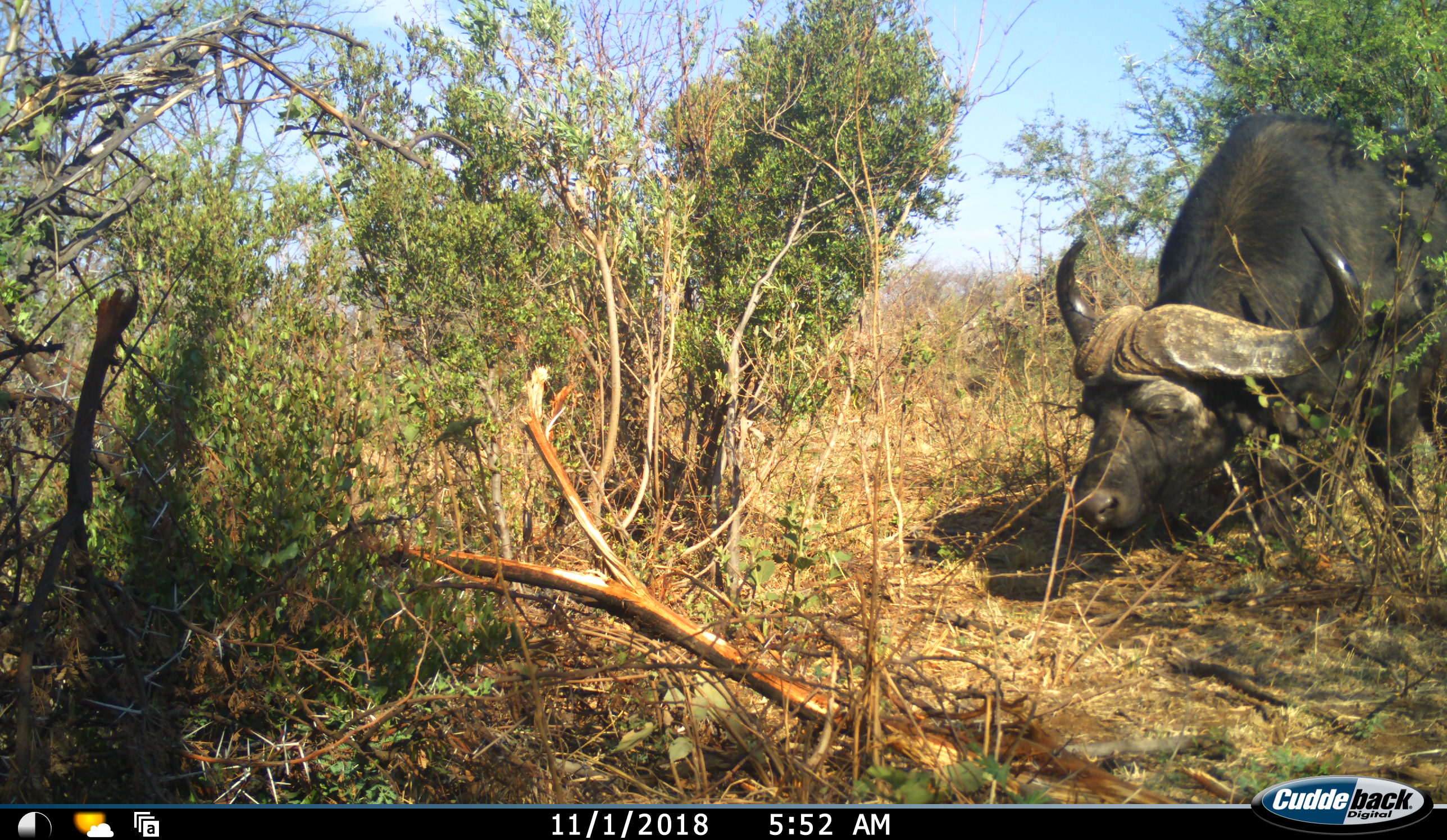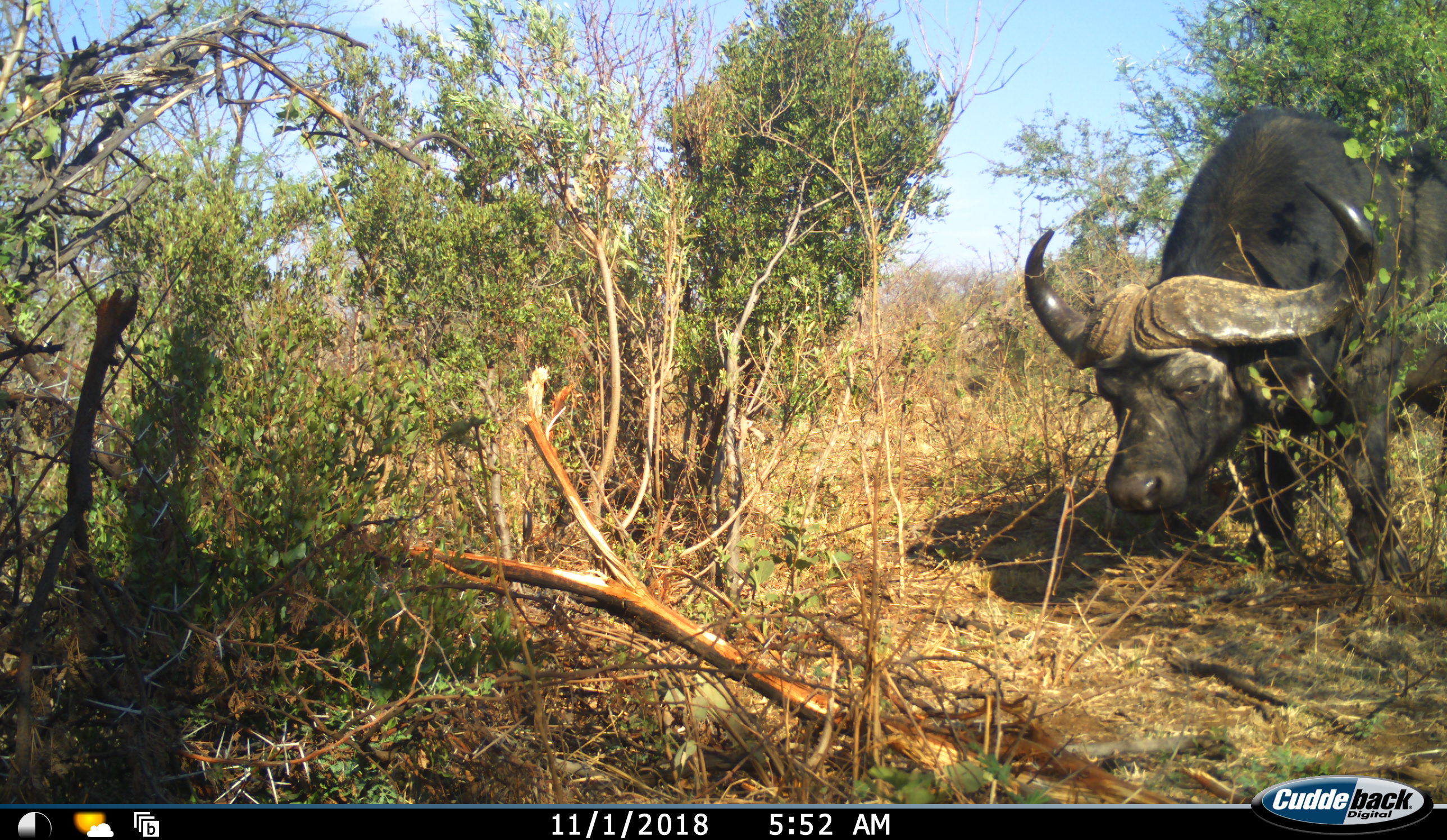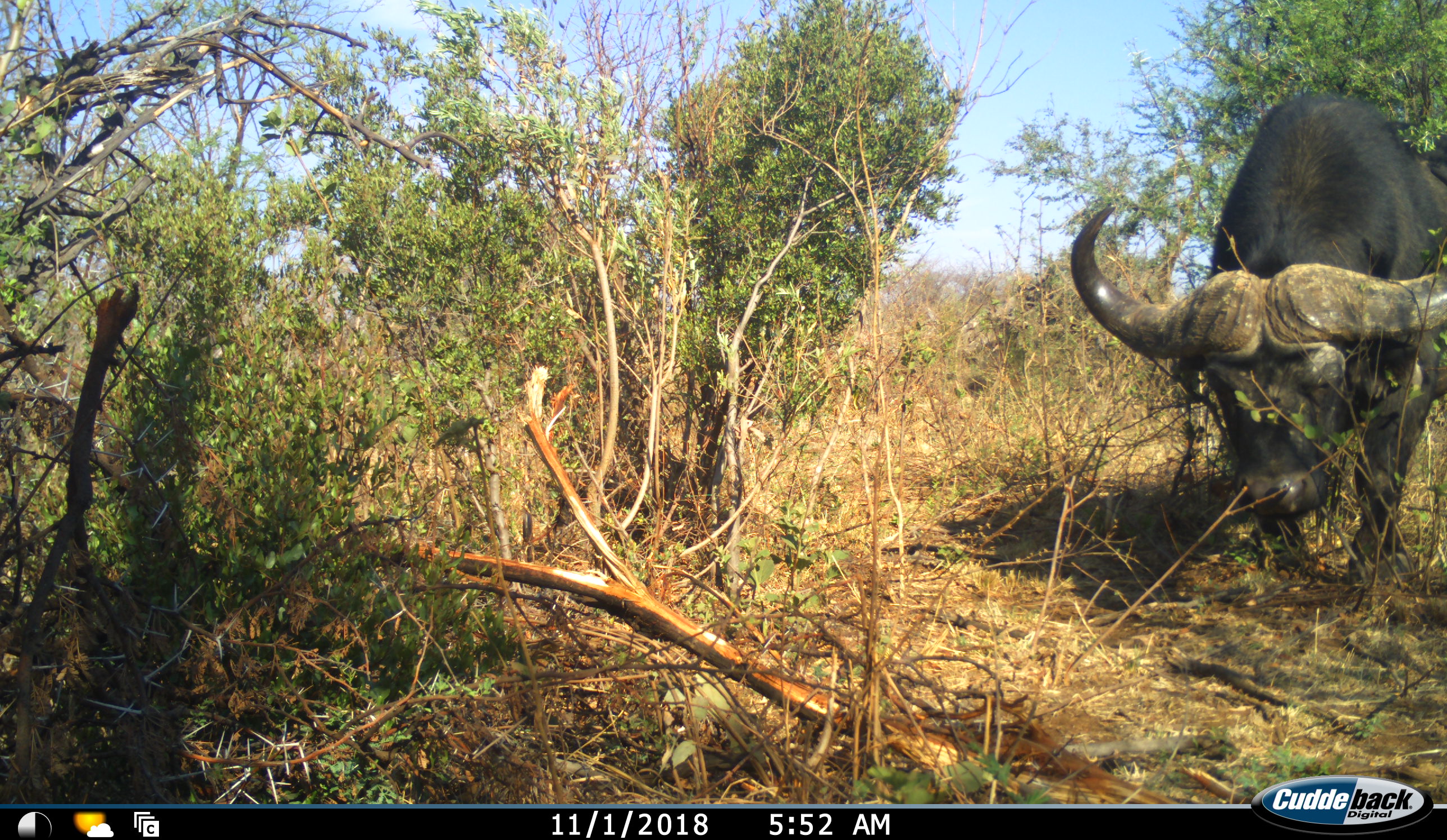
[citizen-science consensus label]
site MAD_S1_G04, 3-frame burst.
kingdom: Animalia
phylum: Chordata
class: Mammalia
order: Artiodactyla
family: Bovidae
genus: Syncerus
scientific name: Syncerus caffer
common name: african buffalo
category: buffalo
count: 1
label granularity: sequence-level